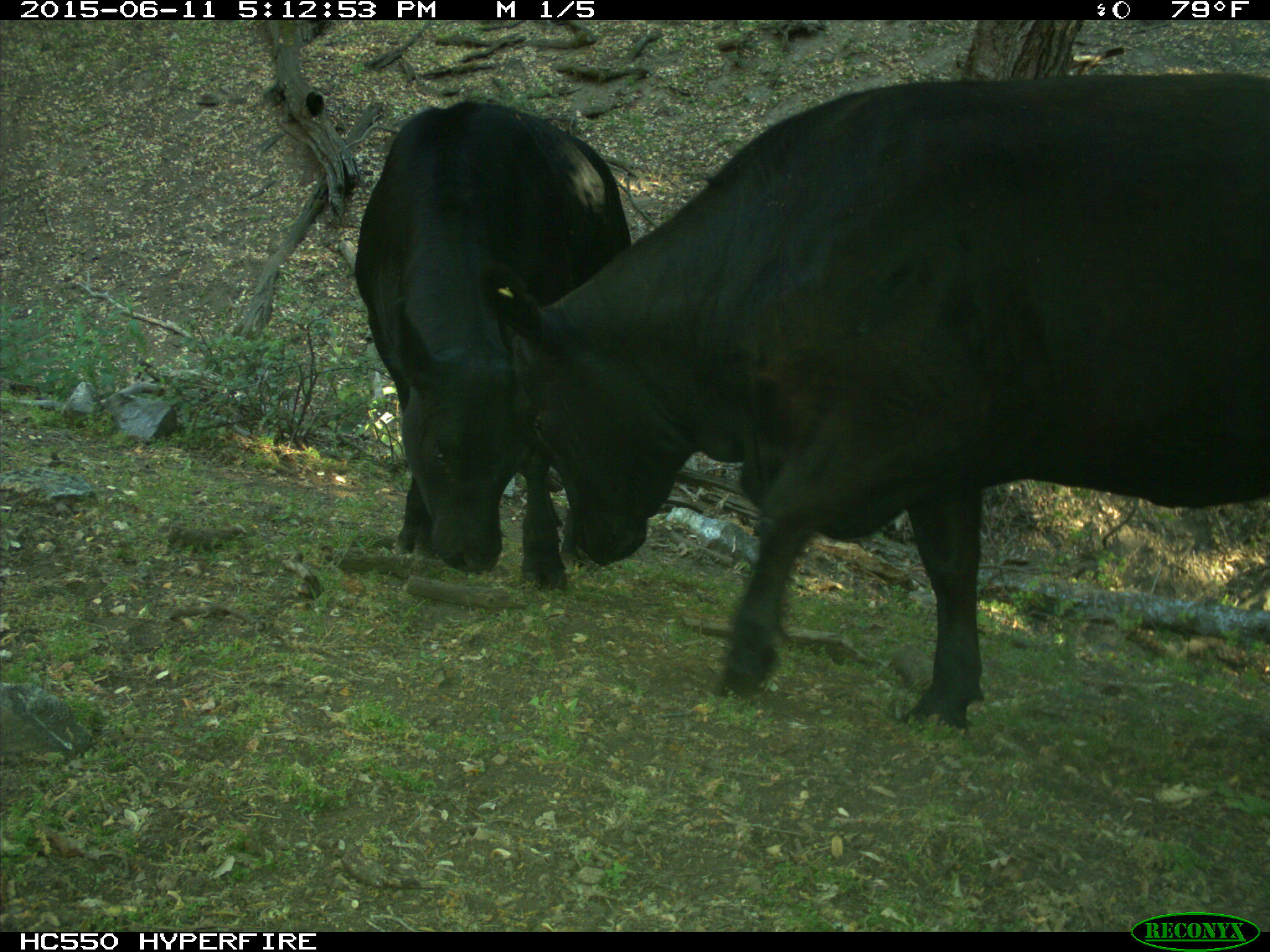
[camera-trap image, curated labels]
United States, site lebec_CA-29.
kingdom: Animalia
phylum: Chordata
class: Mammalia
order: Artiodactyla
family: Bovidae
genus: Bos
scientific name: Bos taurus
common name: domestic cow